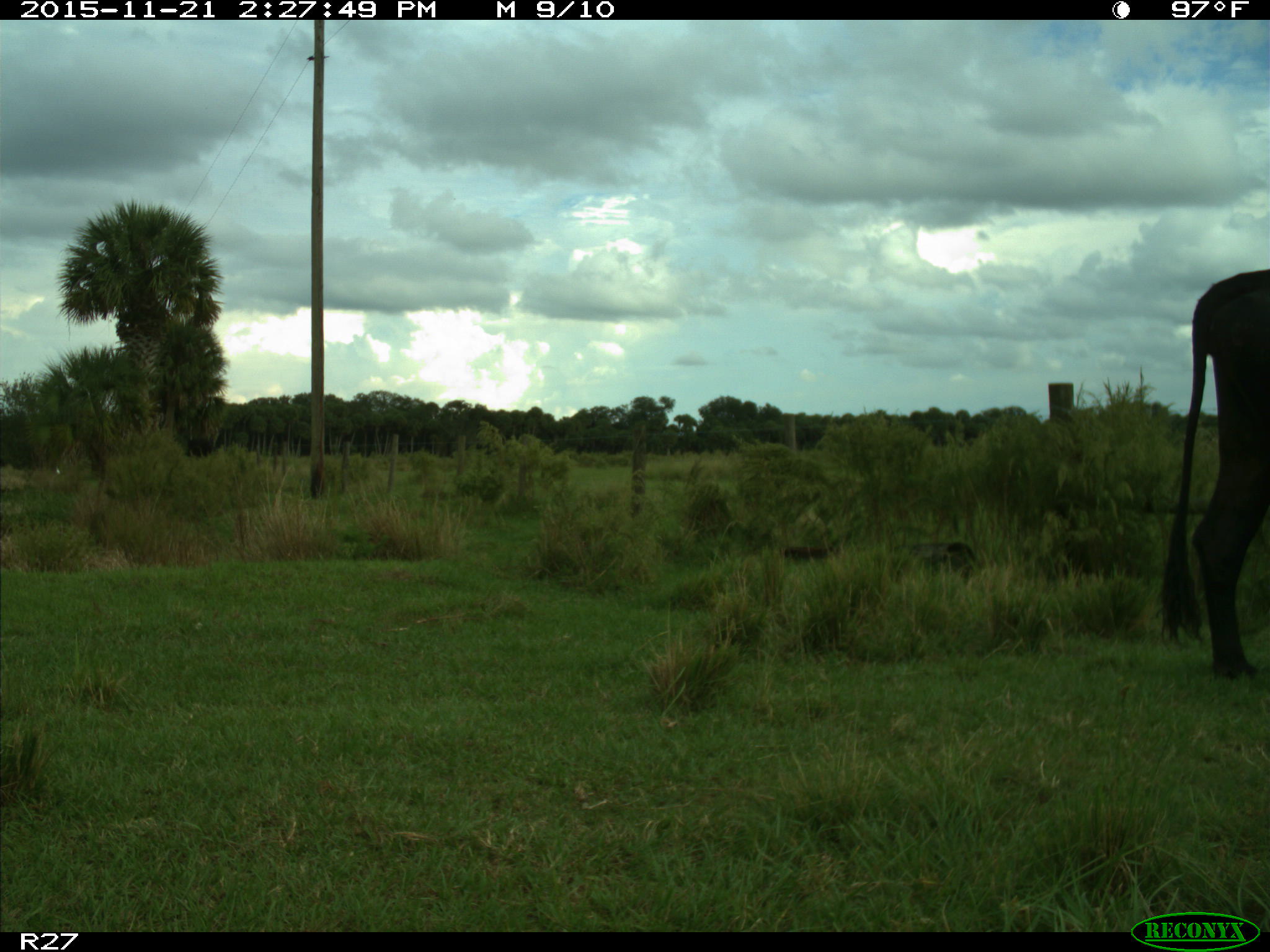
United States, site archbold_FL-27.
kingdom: Animalia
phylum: Chordata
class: Mammalia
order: Artiodactyla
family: Bovidae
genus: Bos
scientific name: Bos taurus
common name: domestic cow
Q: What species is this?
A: Bos taurus (domestic cow).